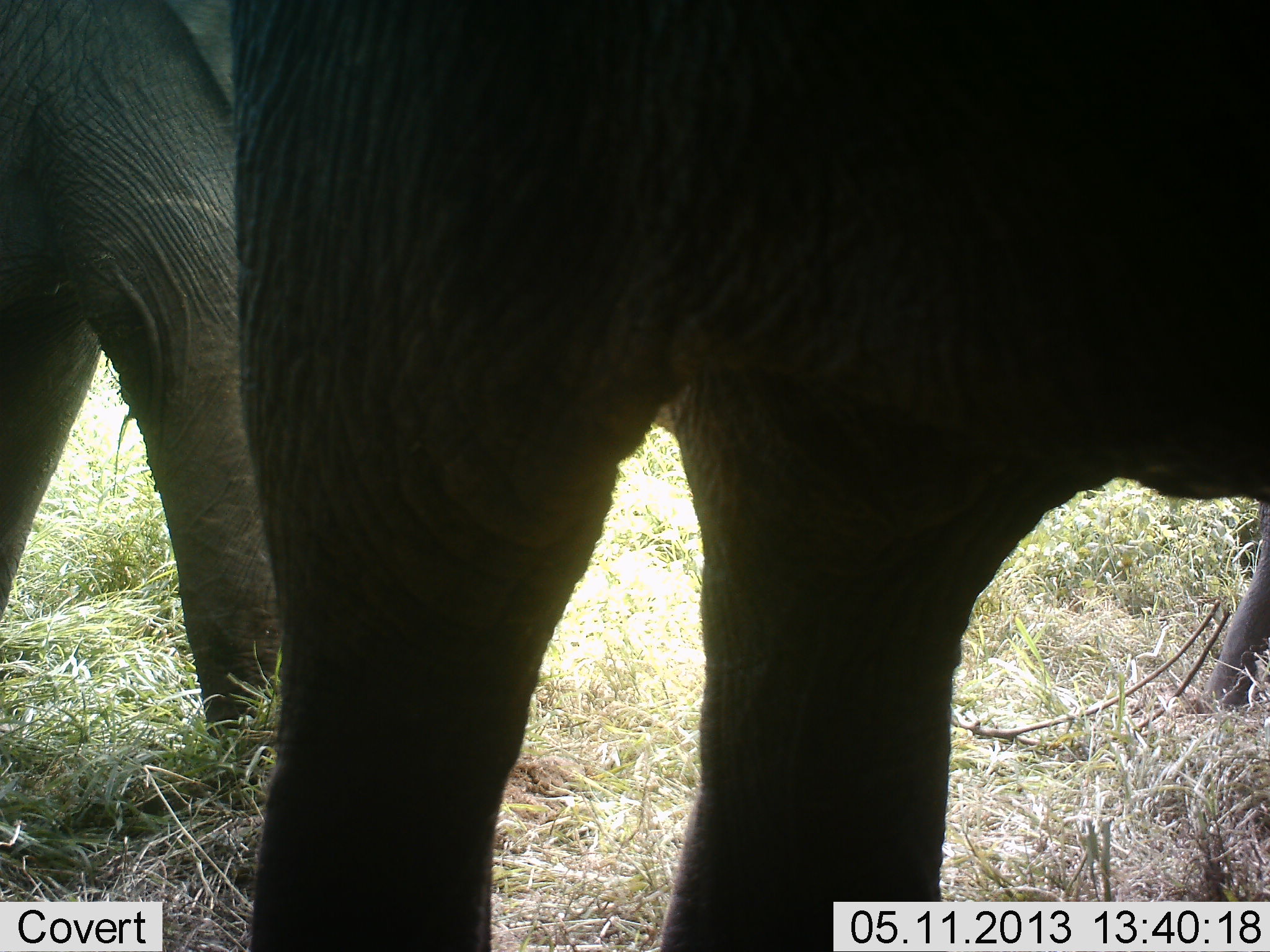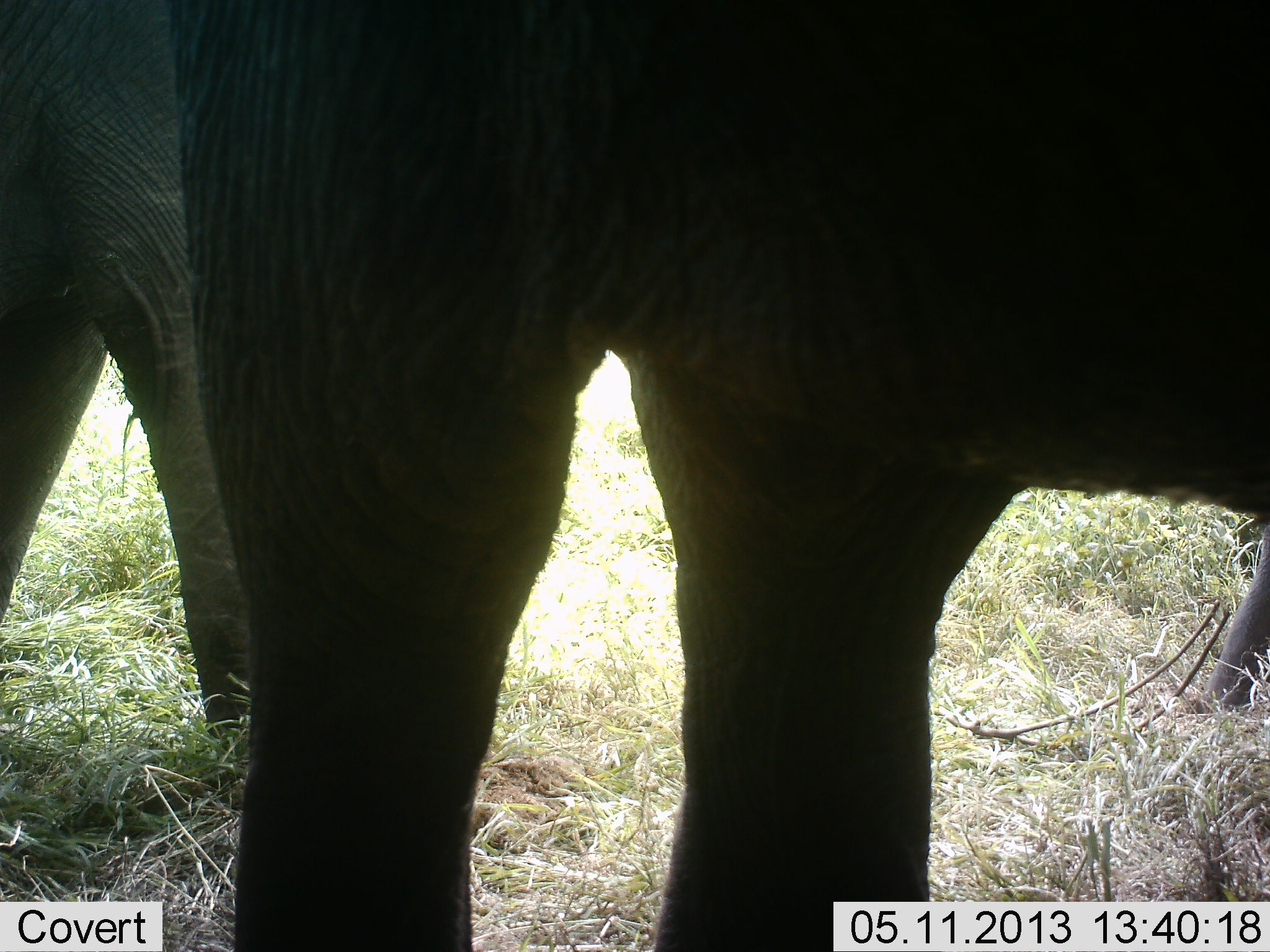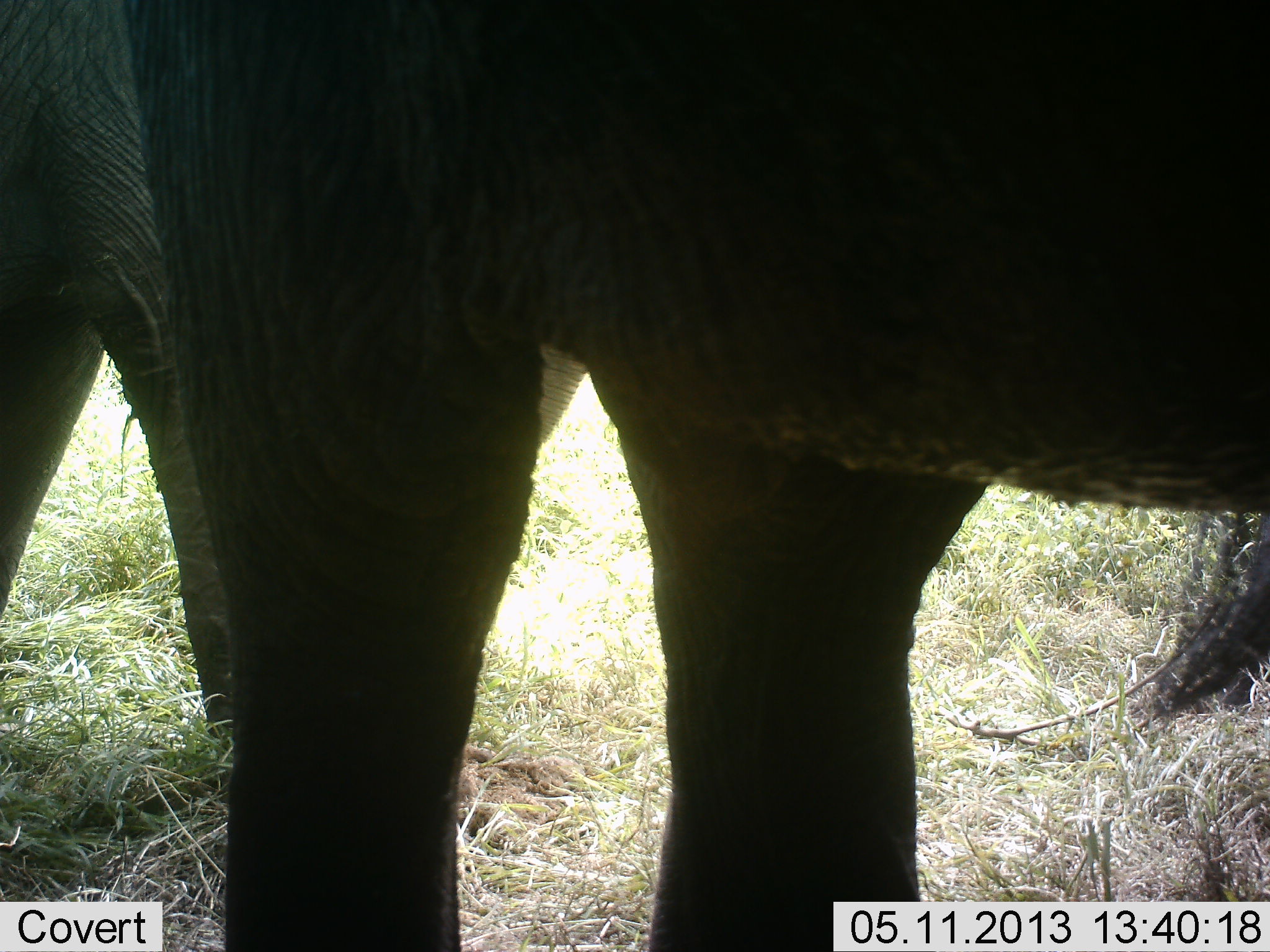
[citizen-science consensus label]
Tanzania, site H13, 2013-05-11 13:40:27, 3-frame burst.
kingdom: Animalia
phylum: Chordata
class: Mammalia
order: Proboscidea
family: Elephantidae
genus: Loxodonta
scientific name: Loxodonta africana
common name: african bush elephant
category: elephant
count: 2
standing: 90%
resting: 0%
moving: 10%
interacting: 0%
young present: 0%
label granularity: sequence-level